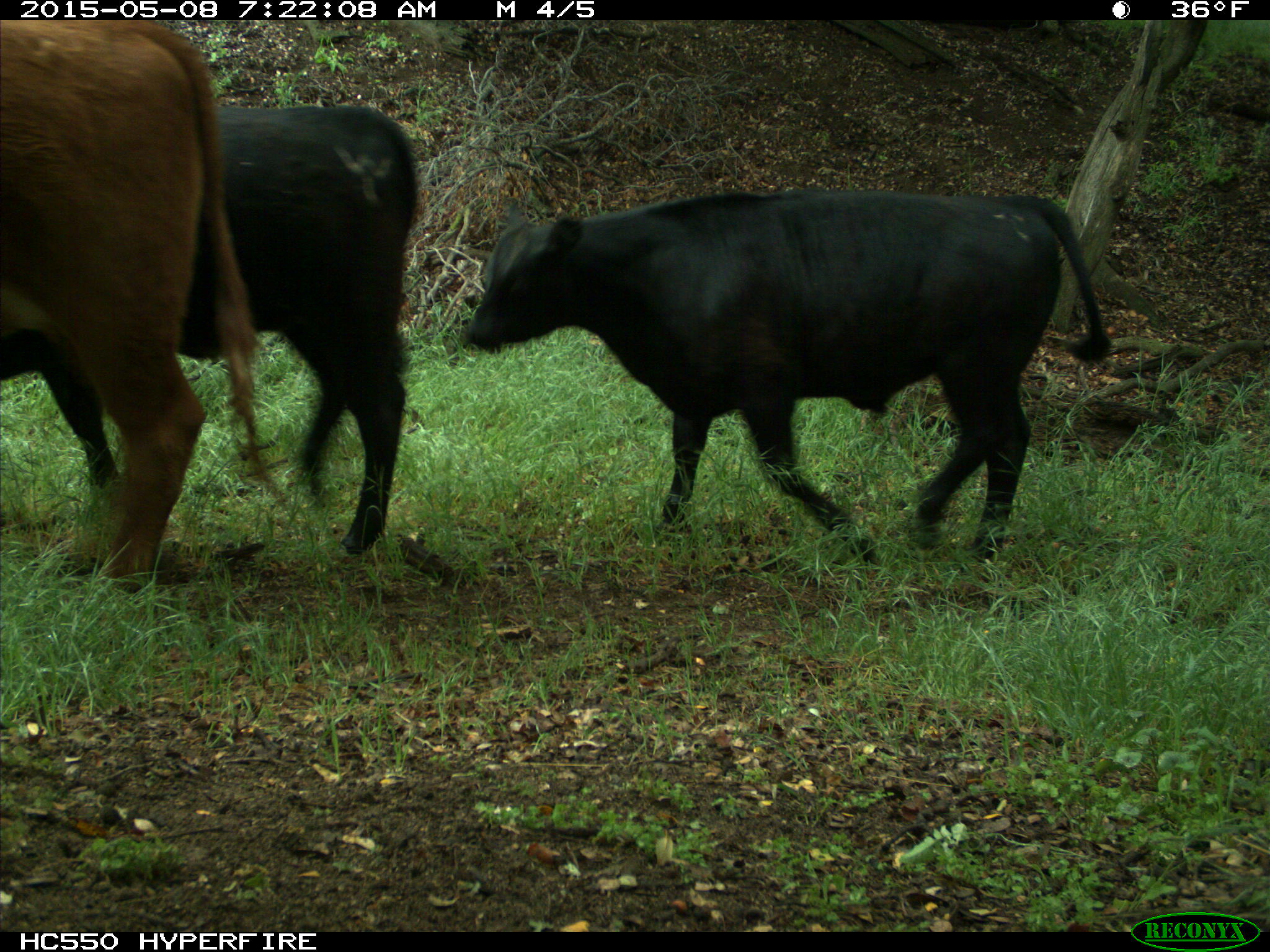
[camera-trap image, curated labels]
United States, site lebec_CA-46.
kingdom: Animalia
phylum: Chordata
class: Mammalia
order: Artiodactyla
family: Bovidae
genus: Bos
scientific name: Bos taurus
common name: domestic cow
Bos taurus (domestic cow).